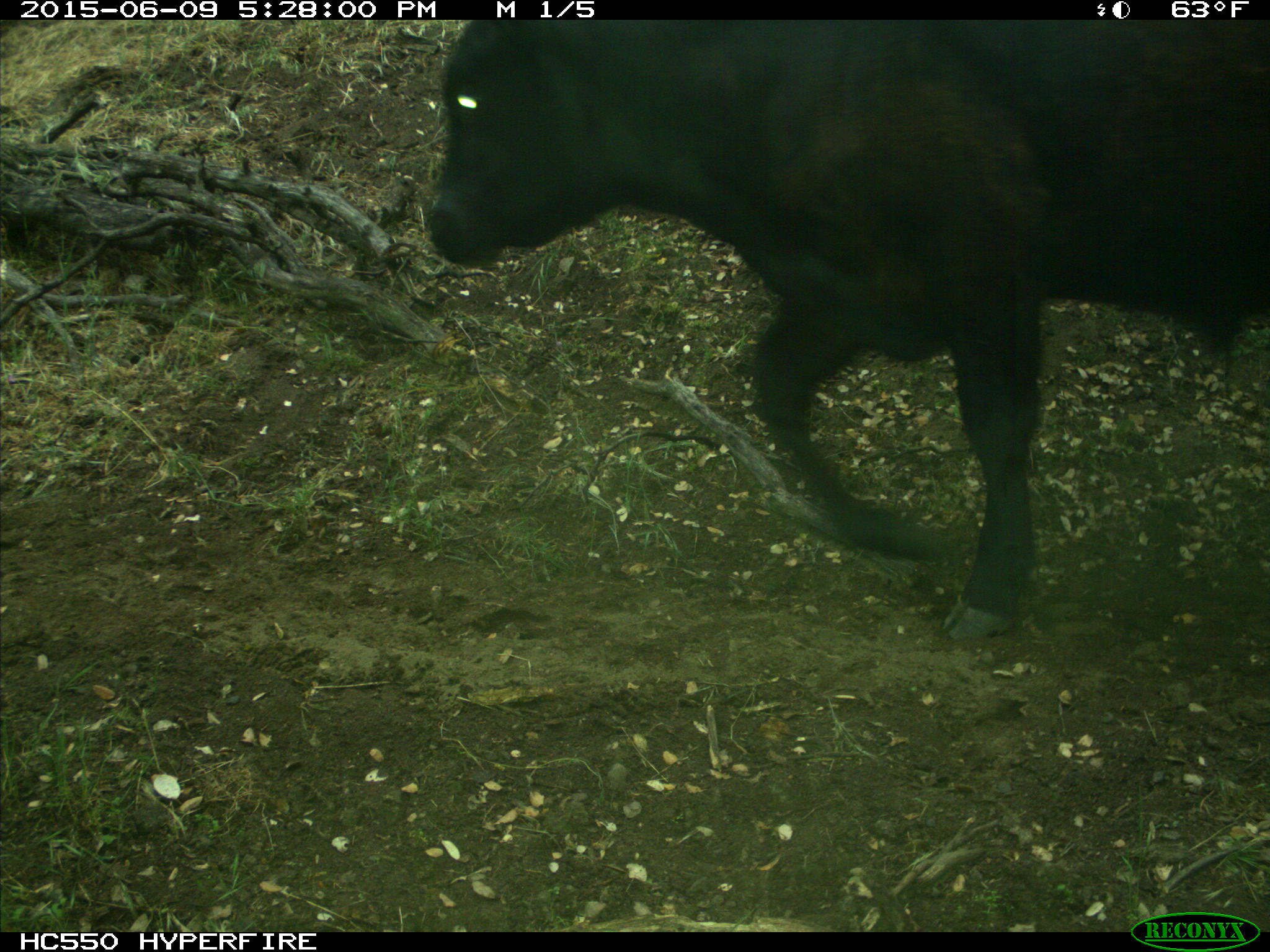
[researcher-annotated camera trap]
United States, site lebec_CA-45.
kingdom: Animalia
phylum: Chordata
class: Mammalia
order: Artiodactyla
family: Bovidae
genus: Bos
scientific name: Bos taurus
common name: domestic cow